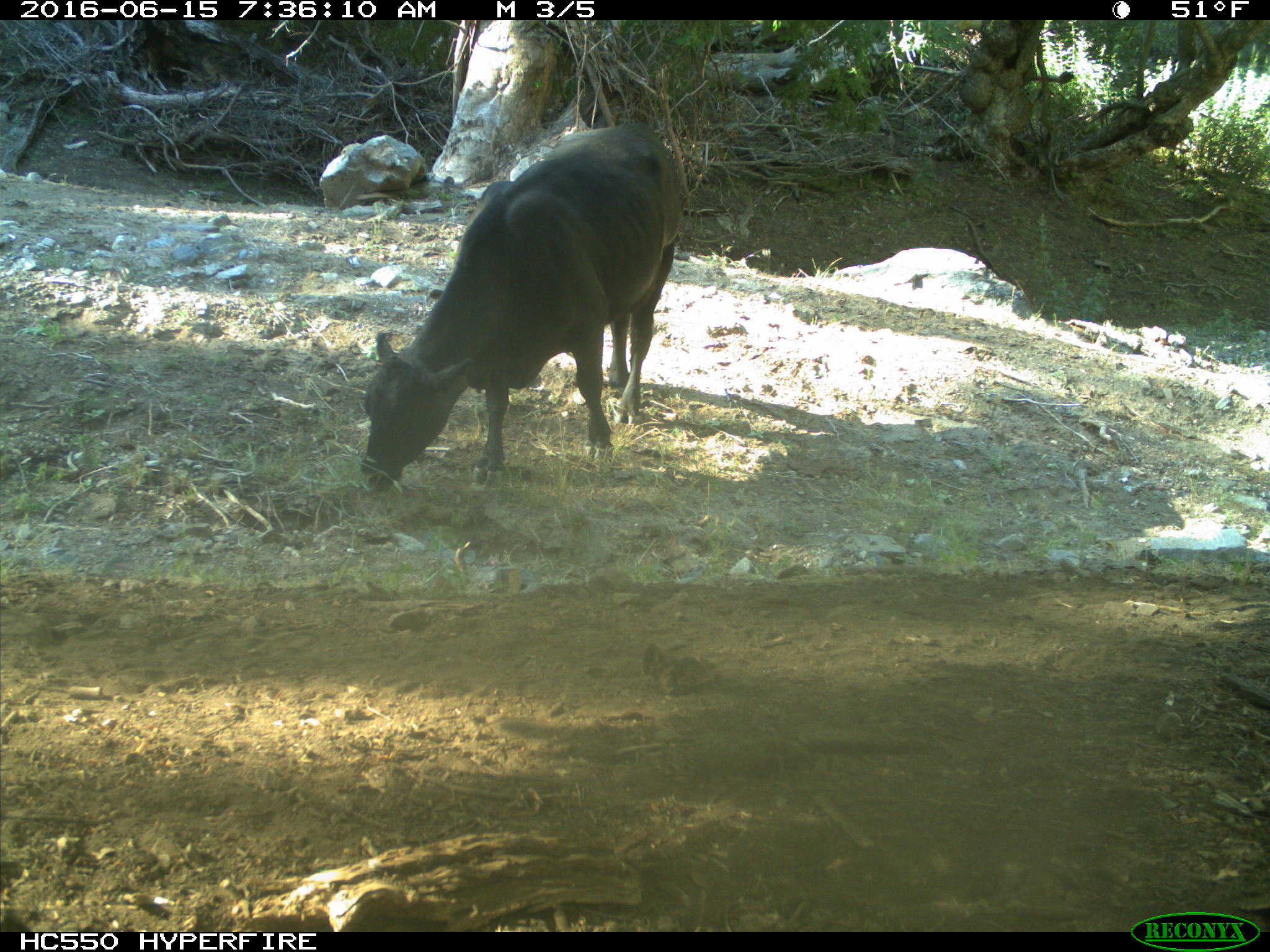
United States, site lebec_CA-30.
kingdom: Animalia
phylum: Chordata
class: Mammalia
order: Artiodactyla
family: Bovidae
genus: Bos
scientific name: Bos taurus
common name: domestic cow